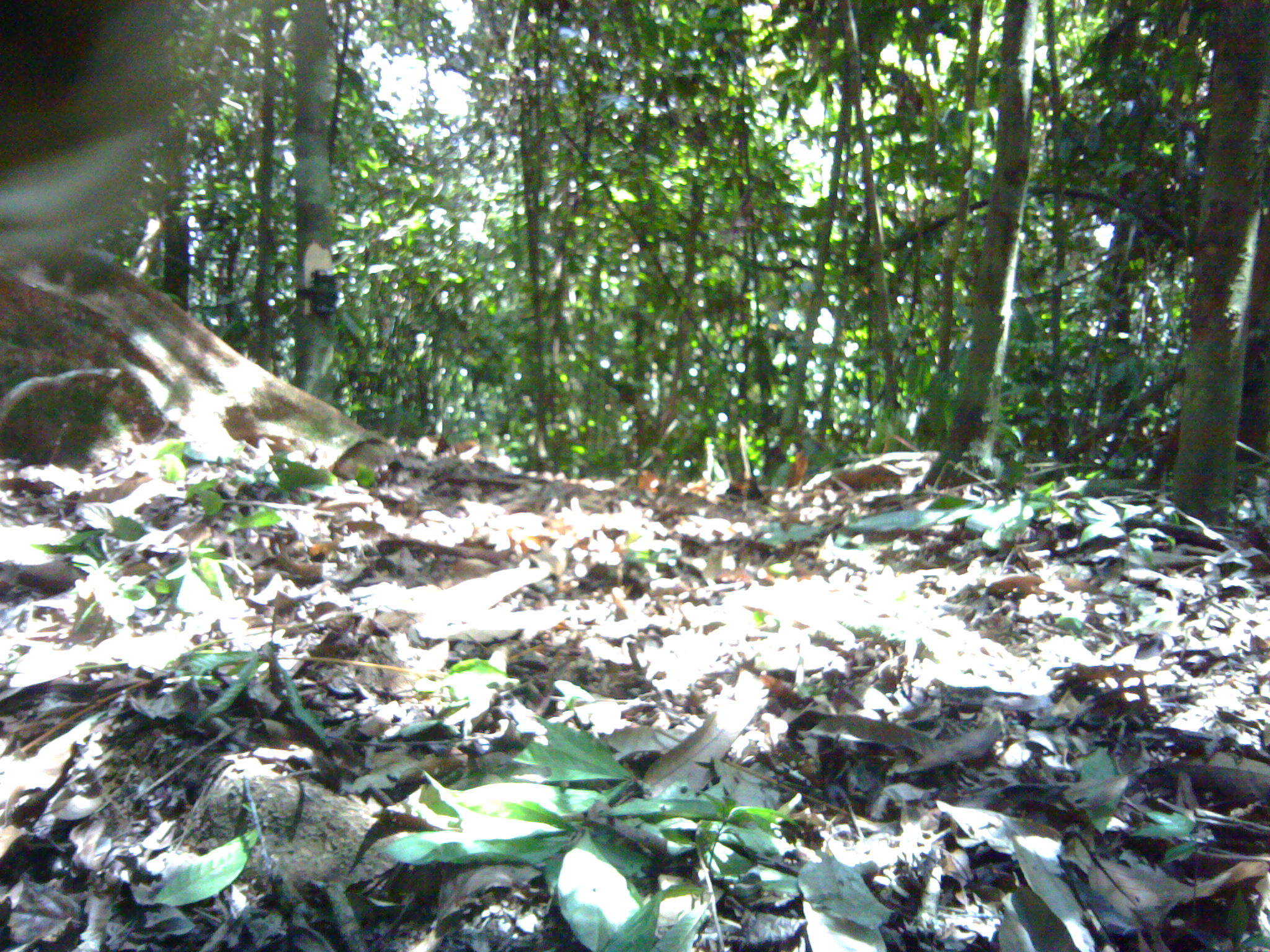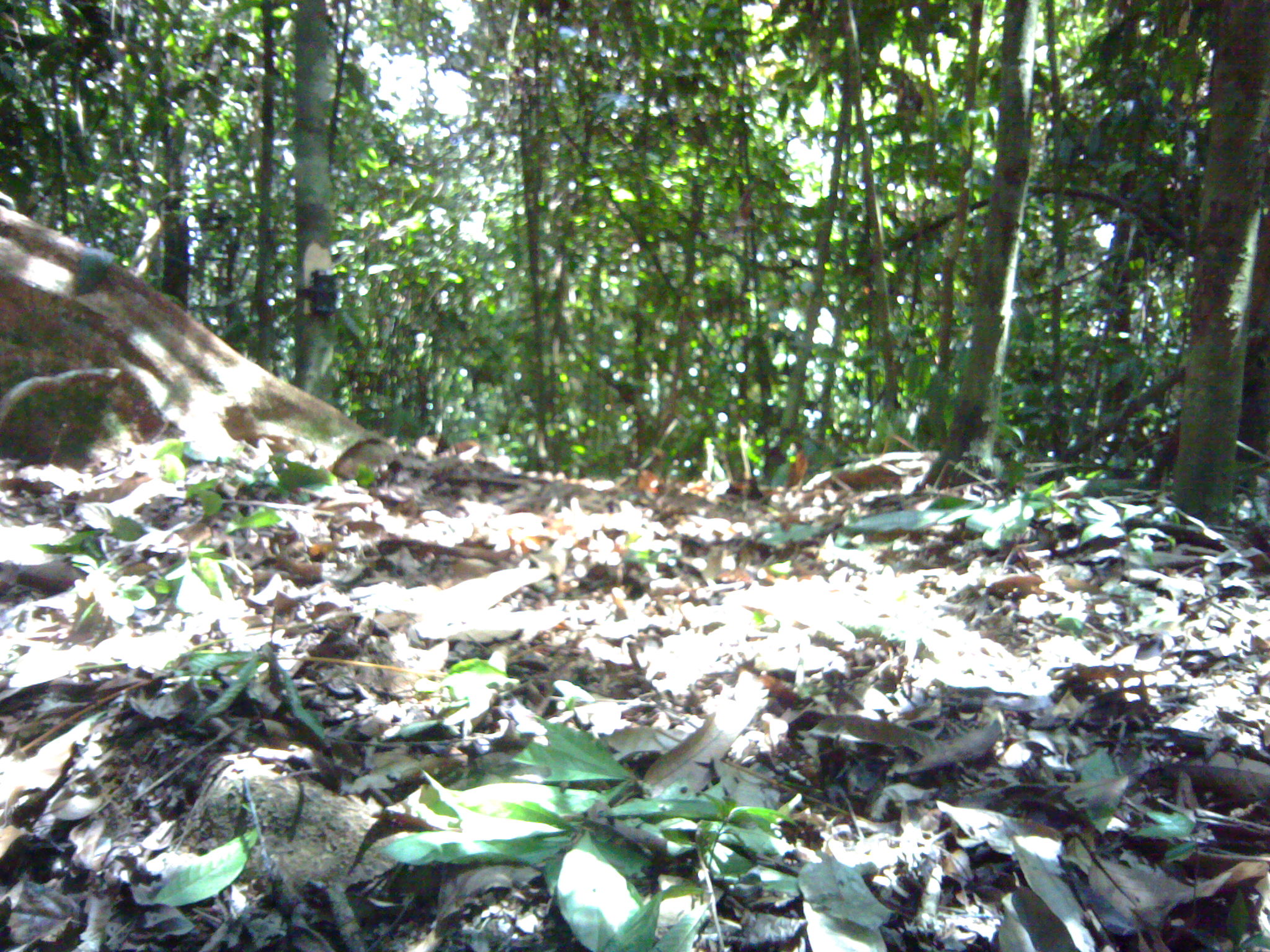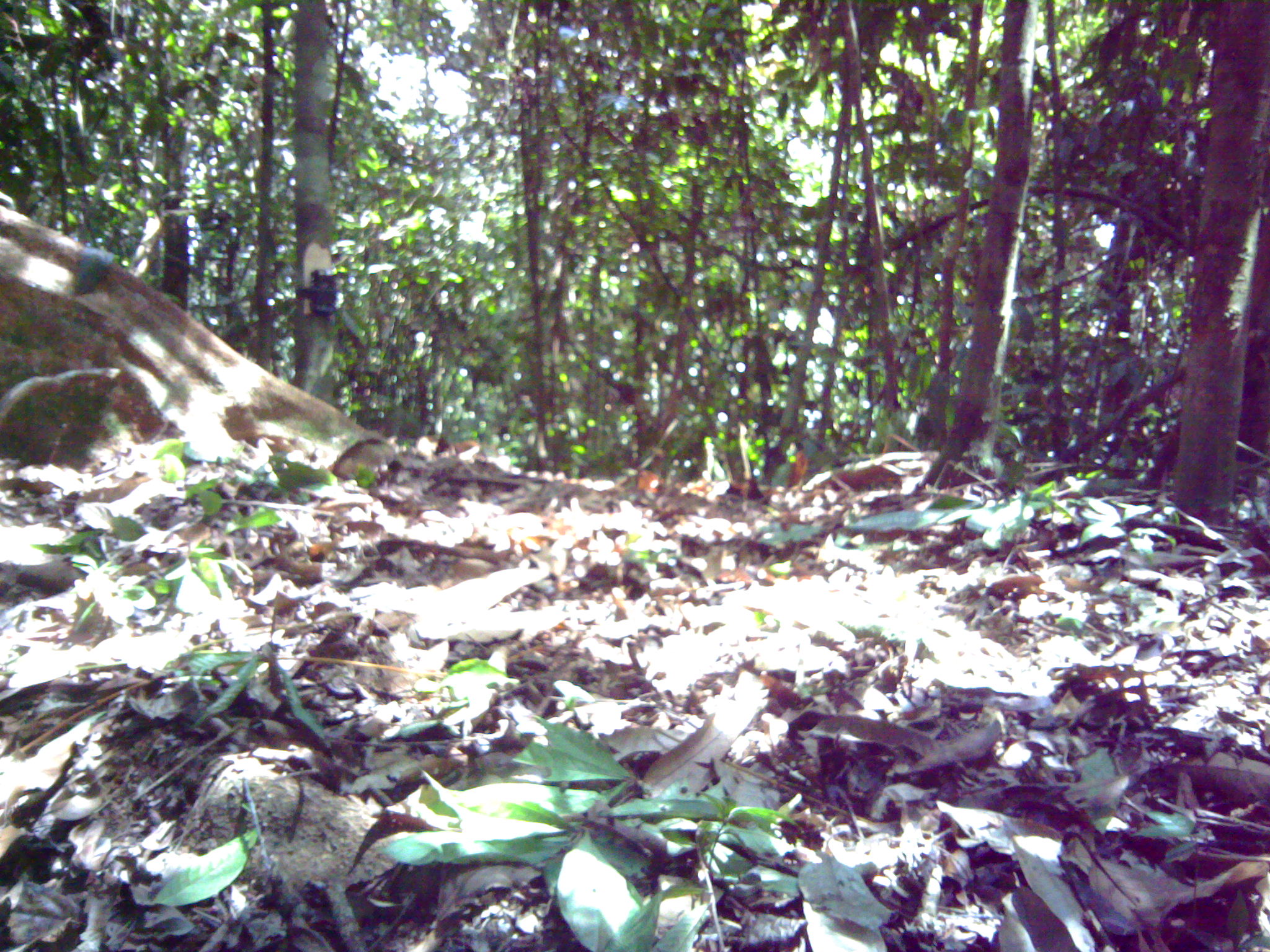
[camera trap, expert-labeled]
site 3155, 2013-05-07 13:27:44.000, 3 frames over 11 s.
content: unidentified animal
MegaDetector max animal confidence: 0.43